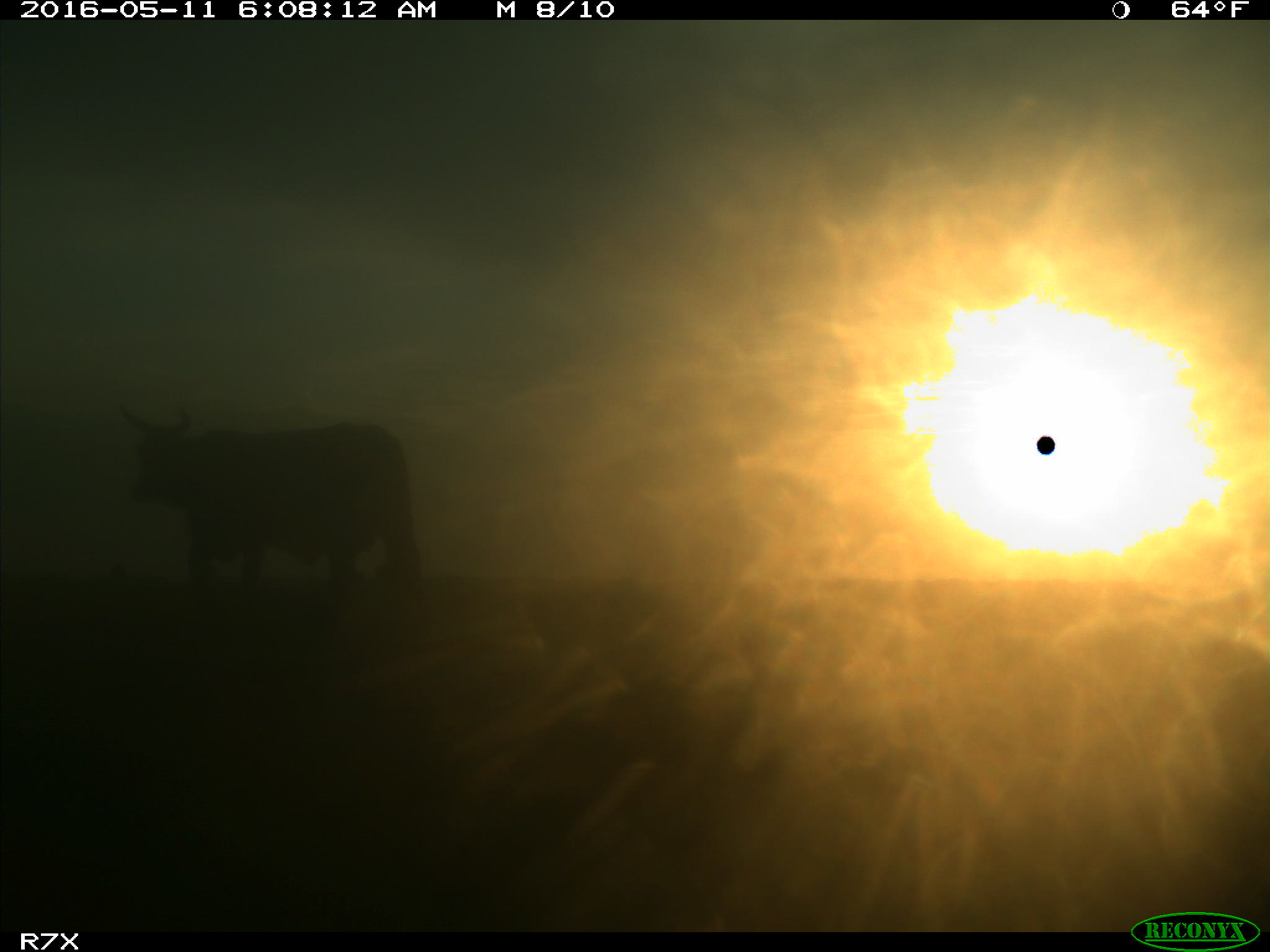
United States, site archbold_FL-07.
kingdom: Animalia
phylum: Chordata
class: Mammalia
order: Artiodactyla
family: Bovidae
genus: Bos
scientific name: Bos taurus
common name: domestic cow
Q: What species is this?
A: Bos taurus (domestic cow).